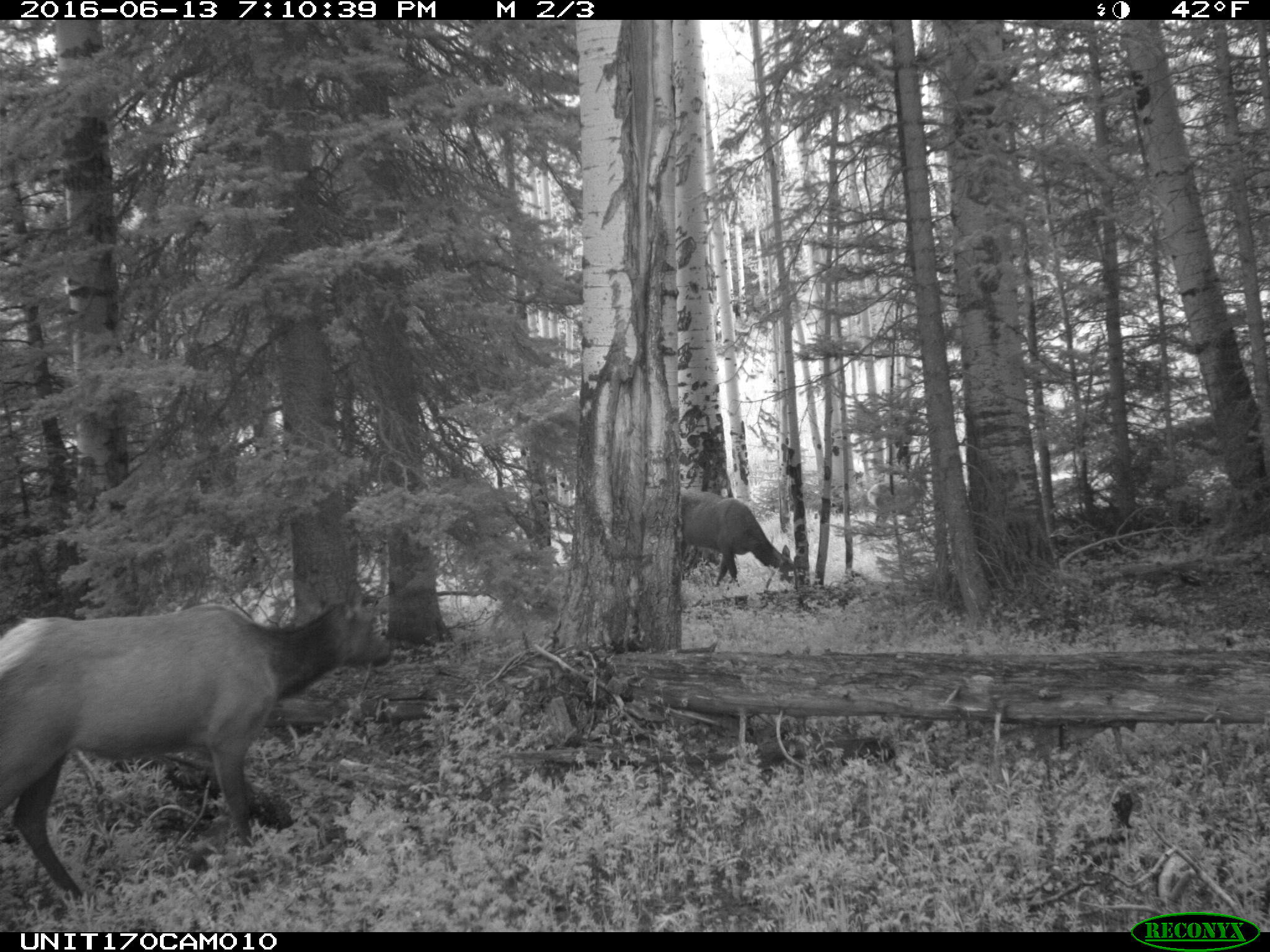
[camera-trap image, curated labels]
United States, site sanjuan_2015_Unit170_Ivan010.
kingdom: Animalia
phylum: Chordata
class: Mammalia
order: Artiodactyla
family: Cervidae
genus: Cervus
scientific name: Cervus elaphus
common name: red deer